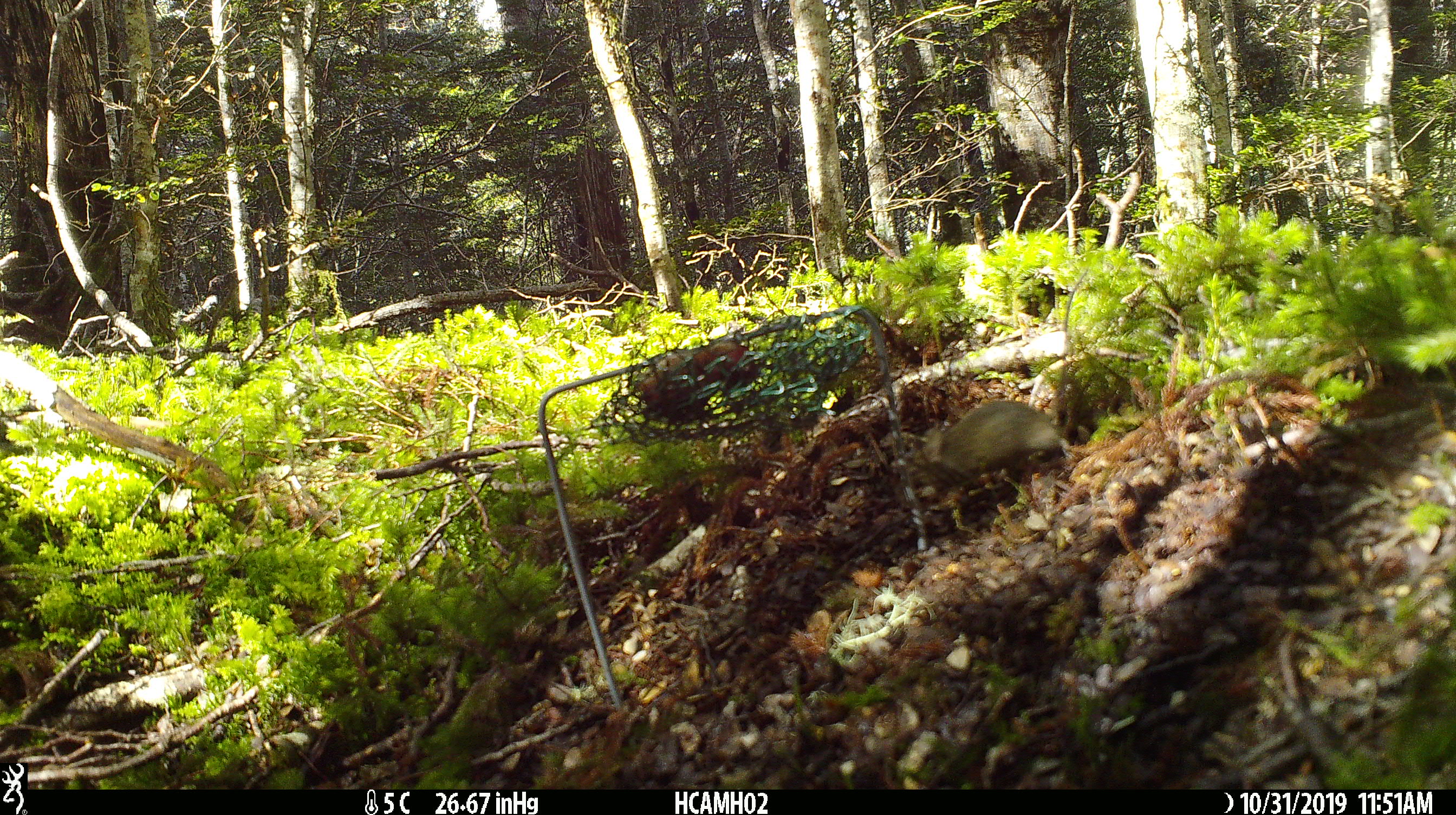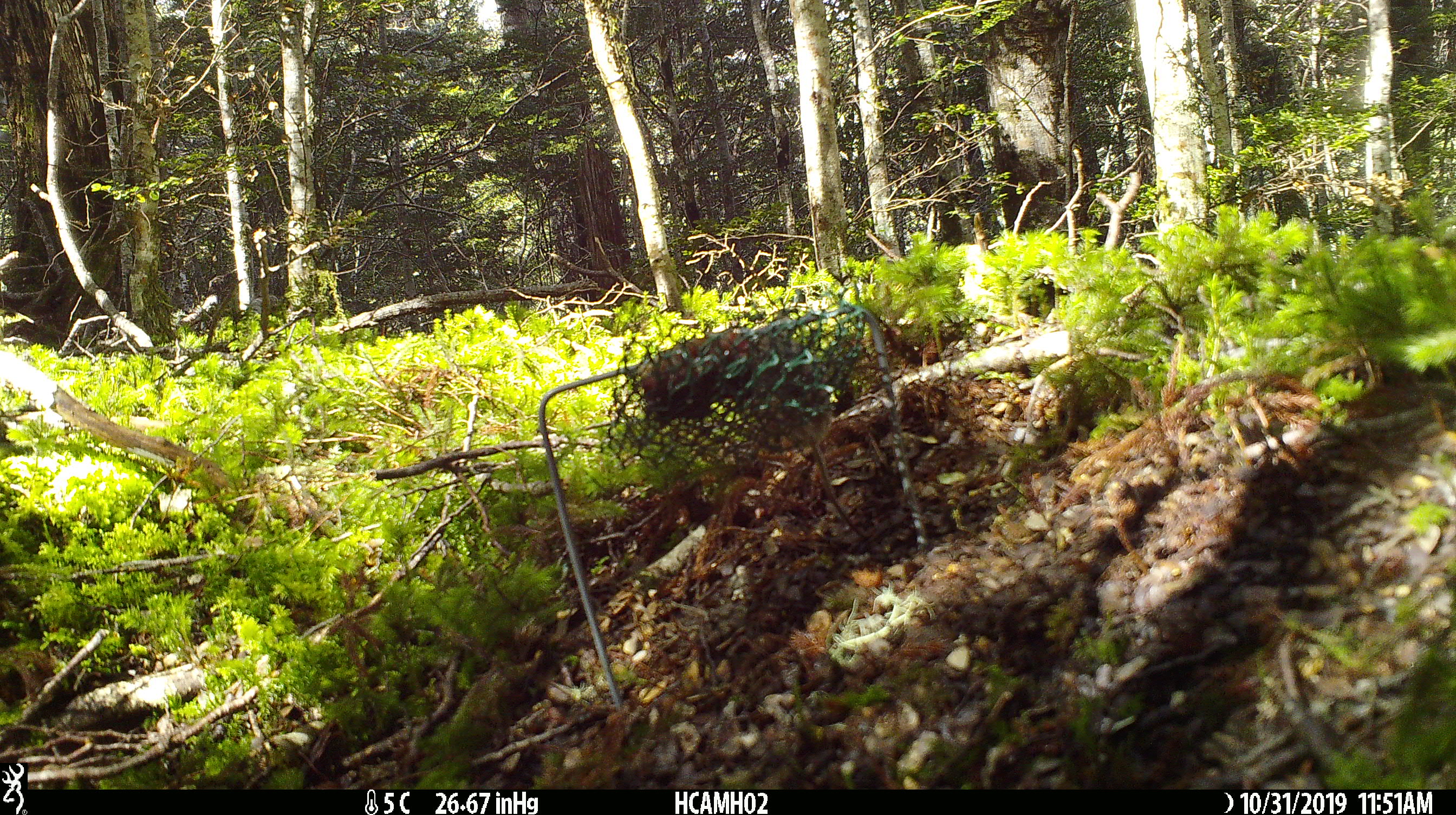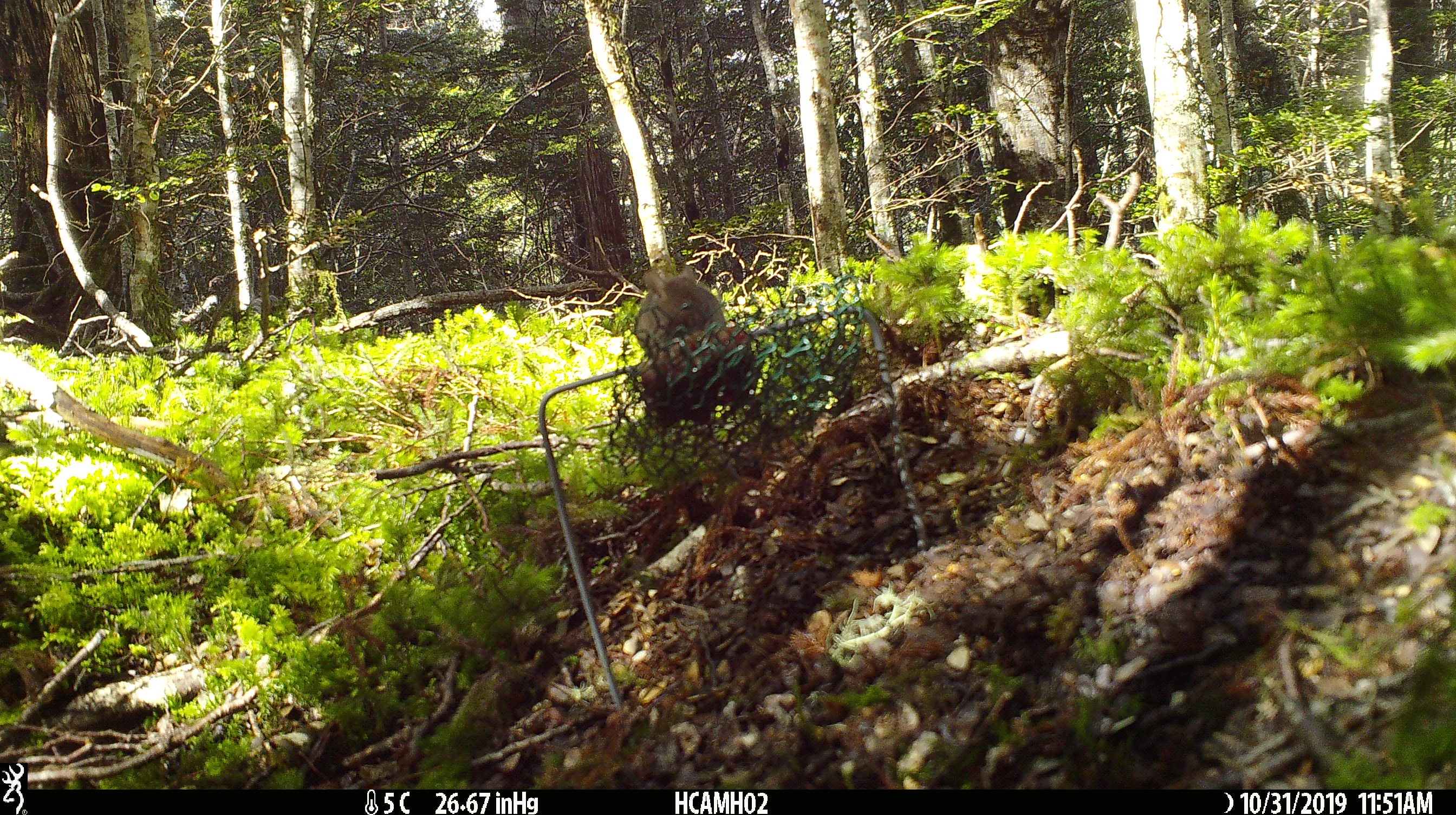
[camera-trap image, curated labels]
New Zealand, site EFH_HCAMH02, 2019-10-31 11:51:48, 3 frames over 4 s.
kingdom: Animalia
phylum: Chordata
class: Mammalia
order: Rodentia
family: Muridae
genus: Mus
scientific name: Mus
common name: mouse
Mouse (Mus).